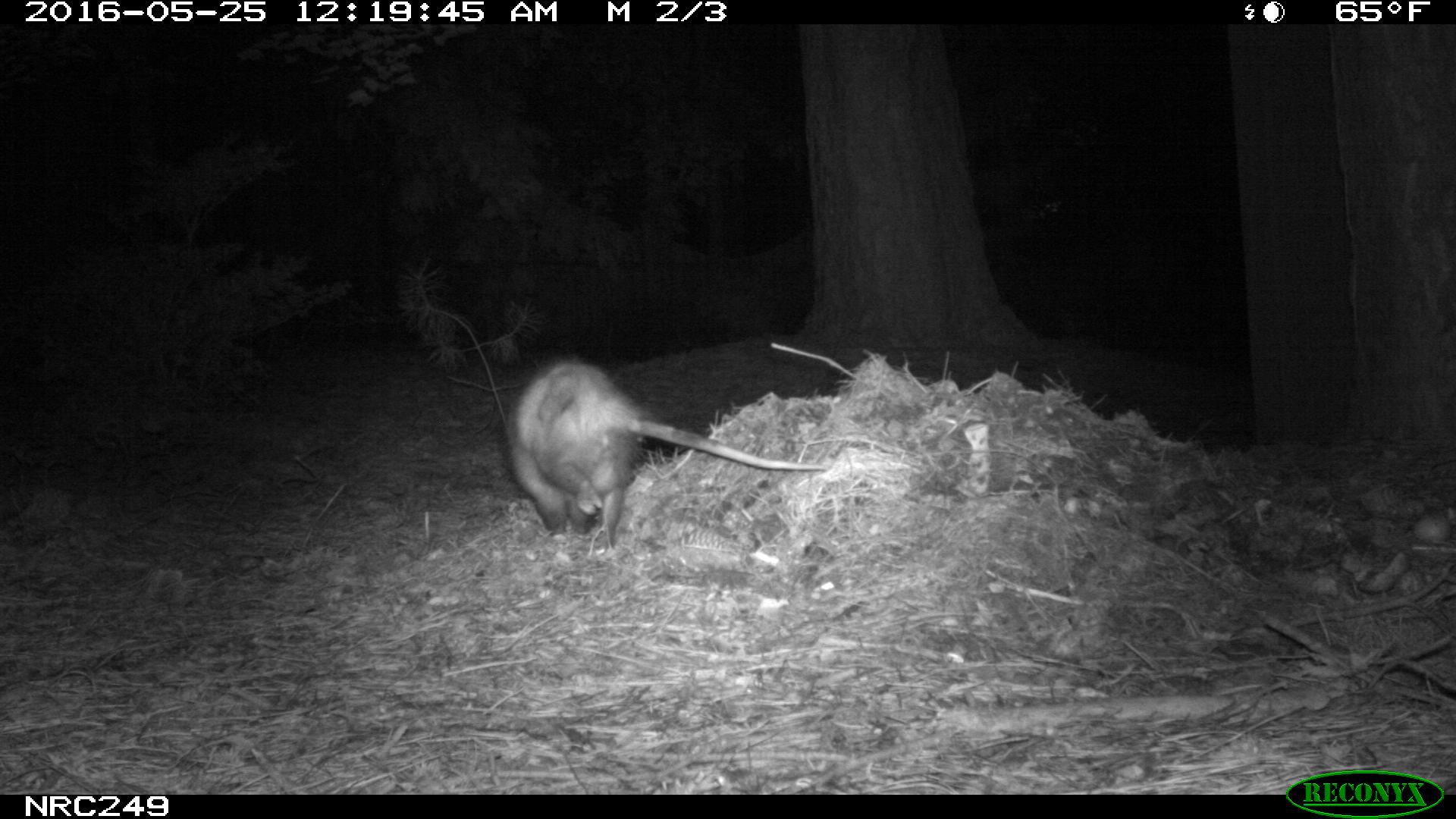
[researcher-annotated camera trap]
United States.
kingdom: Animalia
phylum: Chordata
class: Mammalia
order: Didelphimorphia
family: Didelphidae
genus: Didelphis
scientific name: Didelphis virginiana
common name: virginia opossum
Virginia Opossum (Didelphis virginiana).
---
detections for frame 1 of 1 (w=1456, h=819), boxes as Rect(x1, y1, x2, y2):
Virginia Opossum: Rect(495, 342, 828, 550)